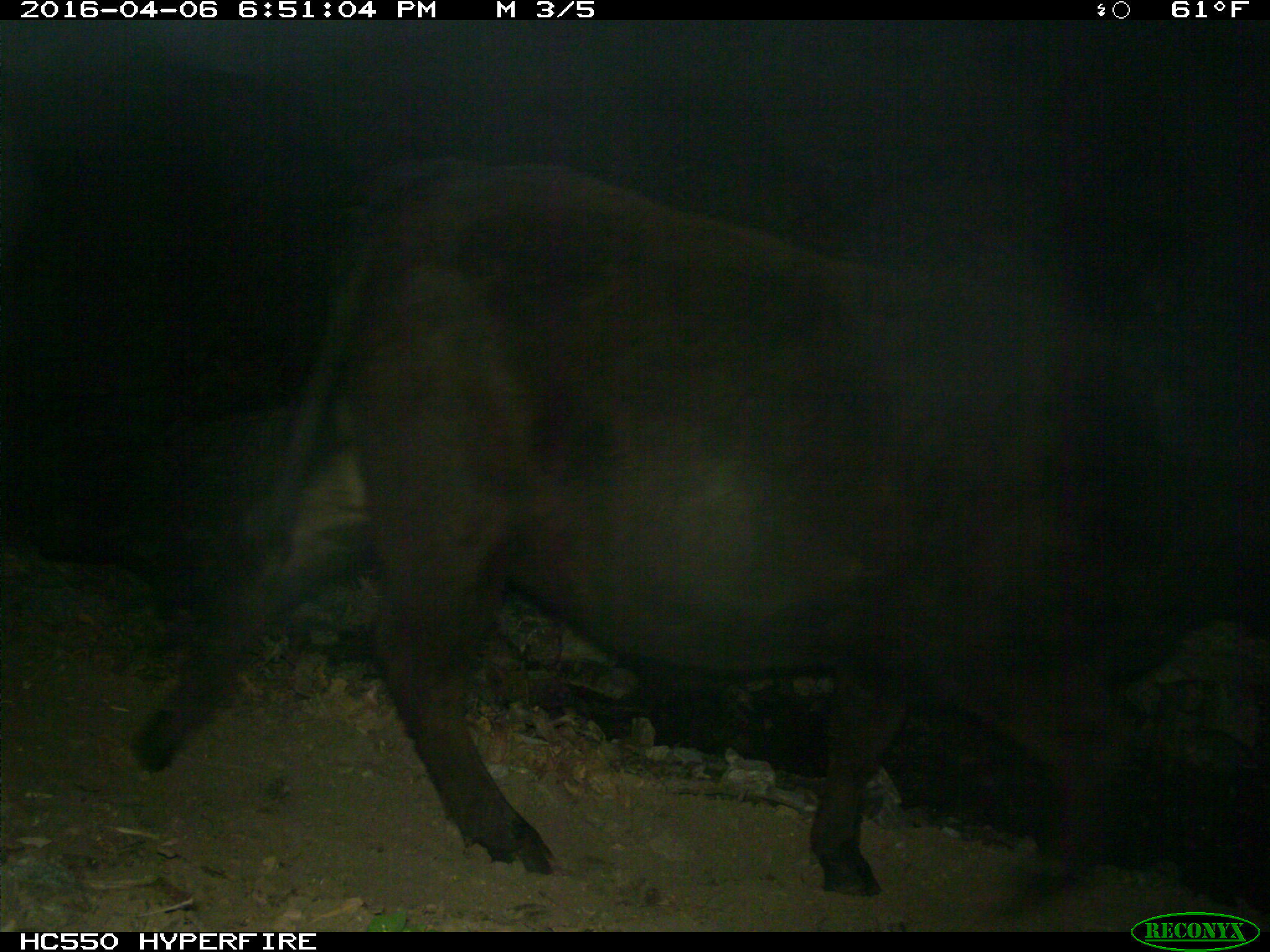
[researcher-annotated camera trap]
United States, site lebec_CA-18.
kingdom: Animalia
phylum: Chordata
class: Mammalia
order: Artiodactyla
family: Bovidae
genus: Bos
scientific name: Bos taurus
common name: domestic cow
Bos taurus (domestic cow).